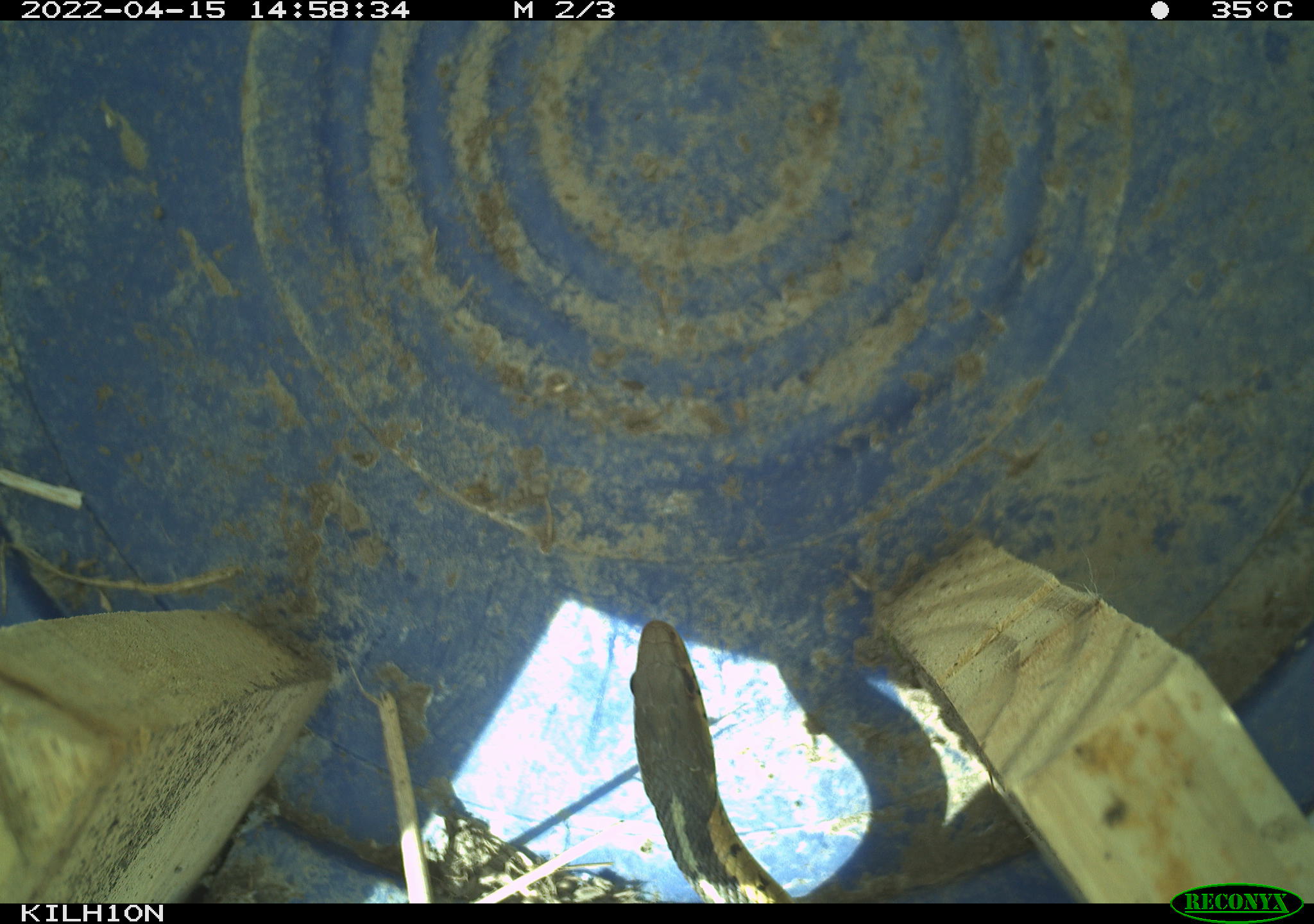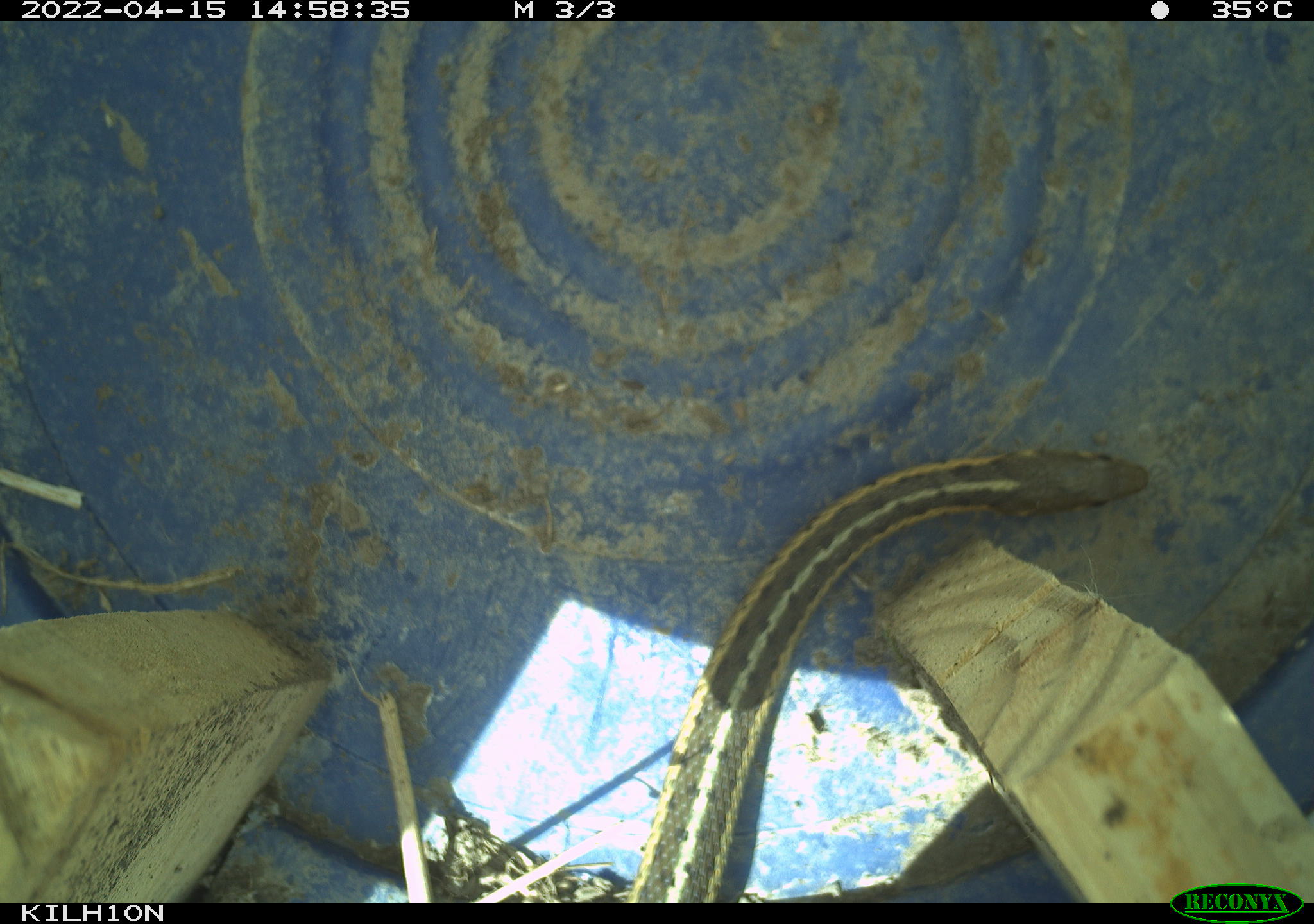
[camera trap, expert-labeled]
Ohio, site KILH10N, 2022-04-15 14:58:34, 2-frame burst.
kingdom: Animalia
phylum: Chordata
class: Reptilia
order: Squamata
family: Colubridae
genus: Thamnophis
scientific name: Thamnophis sirtalis sirtalis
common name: eastern gartersnake